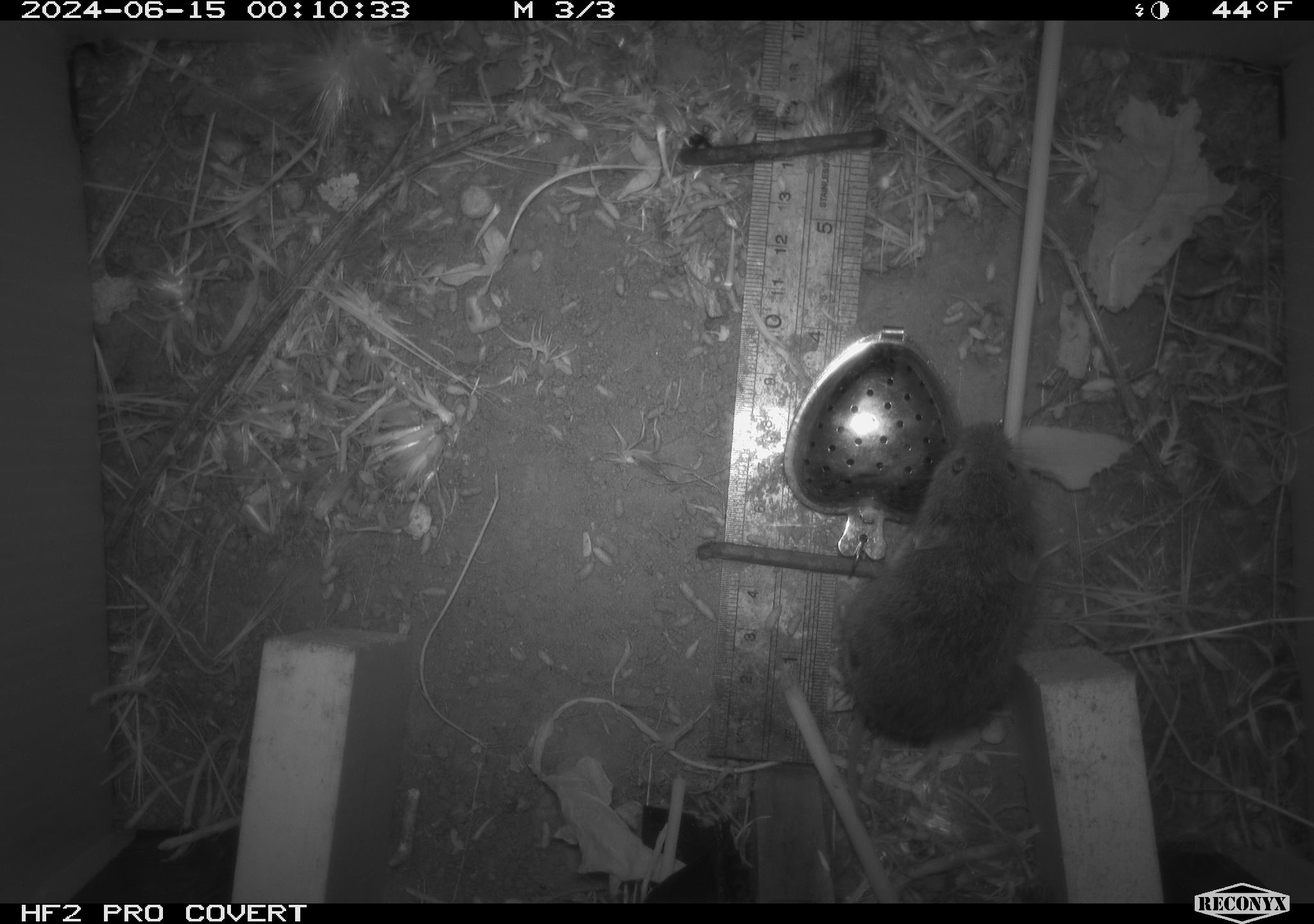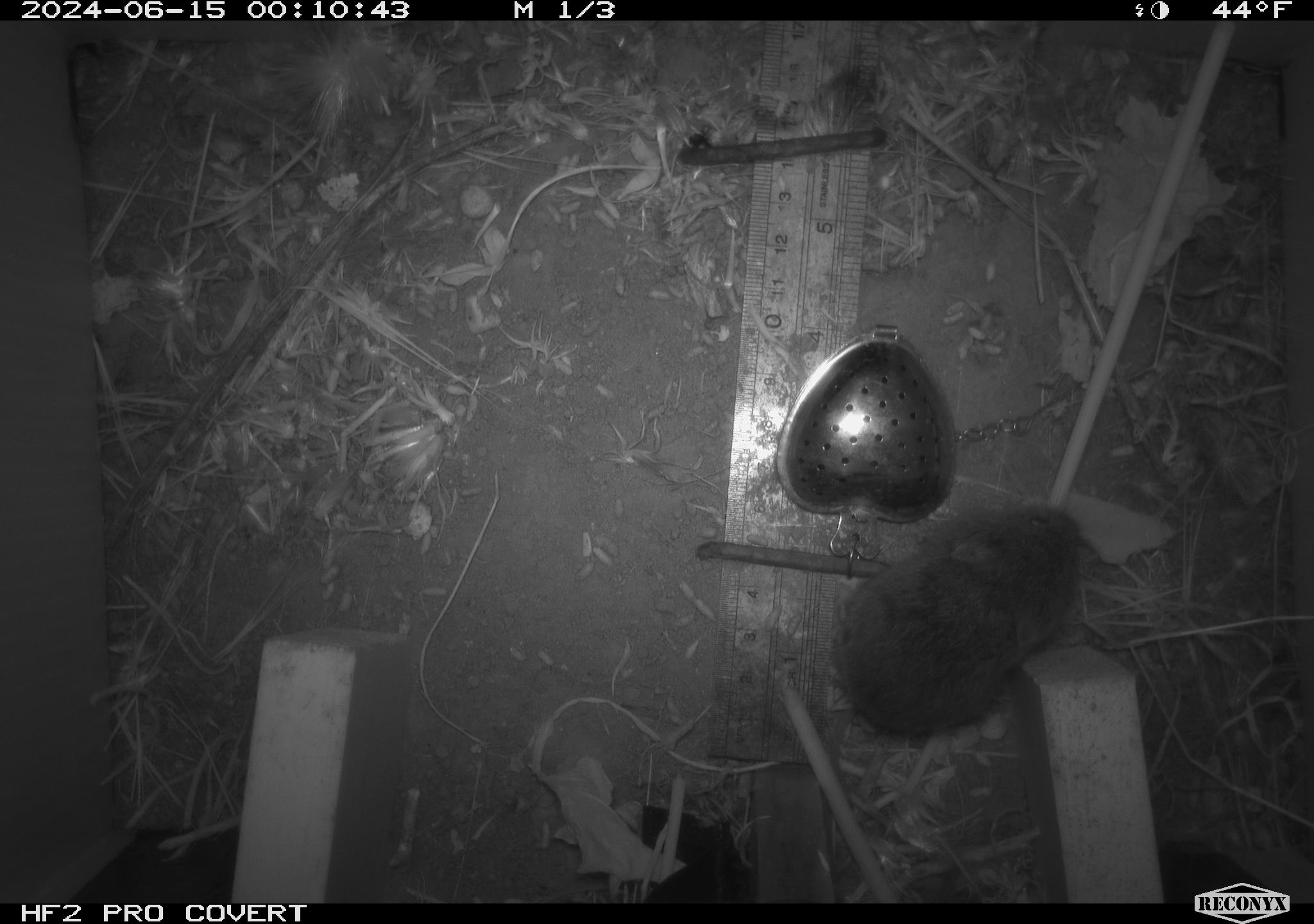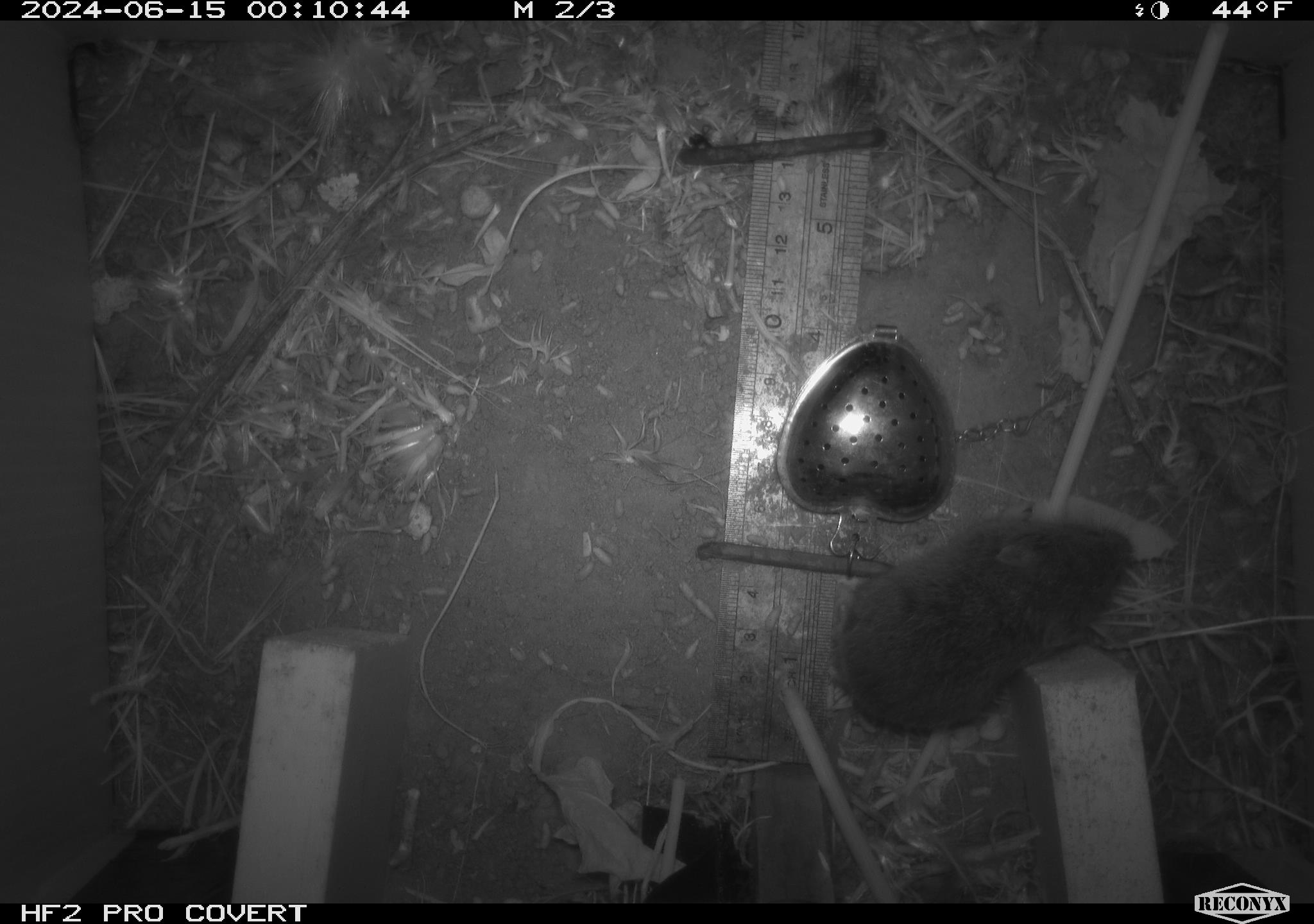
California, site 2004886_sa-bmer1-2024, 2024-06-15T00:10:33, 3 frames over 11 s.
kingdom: Animalia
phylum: Chordata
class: Mammalia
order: Rodentia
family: Cricetidae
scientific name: Cricetidae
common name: hamsters, voles, lemmings, and allies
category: cricetidae family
Cricetidae family (hamsters, voles, lemmings, and allies) (Cricetidae).